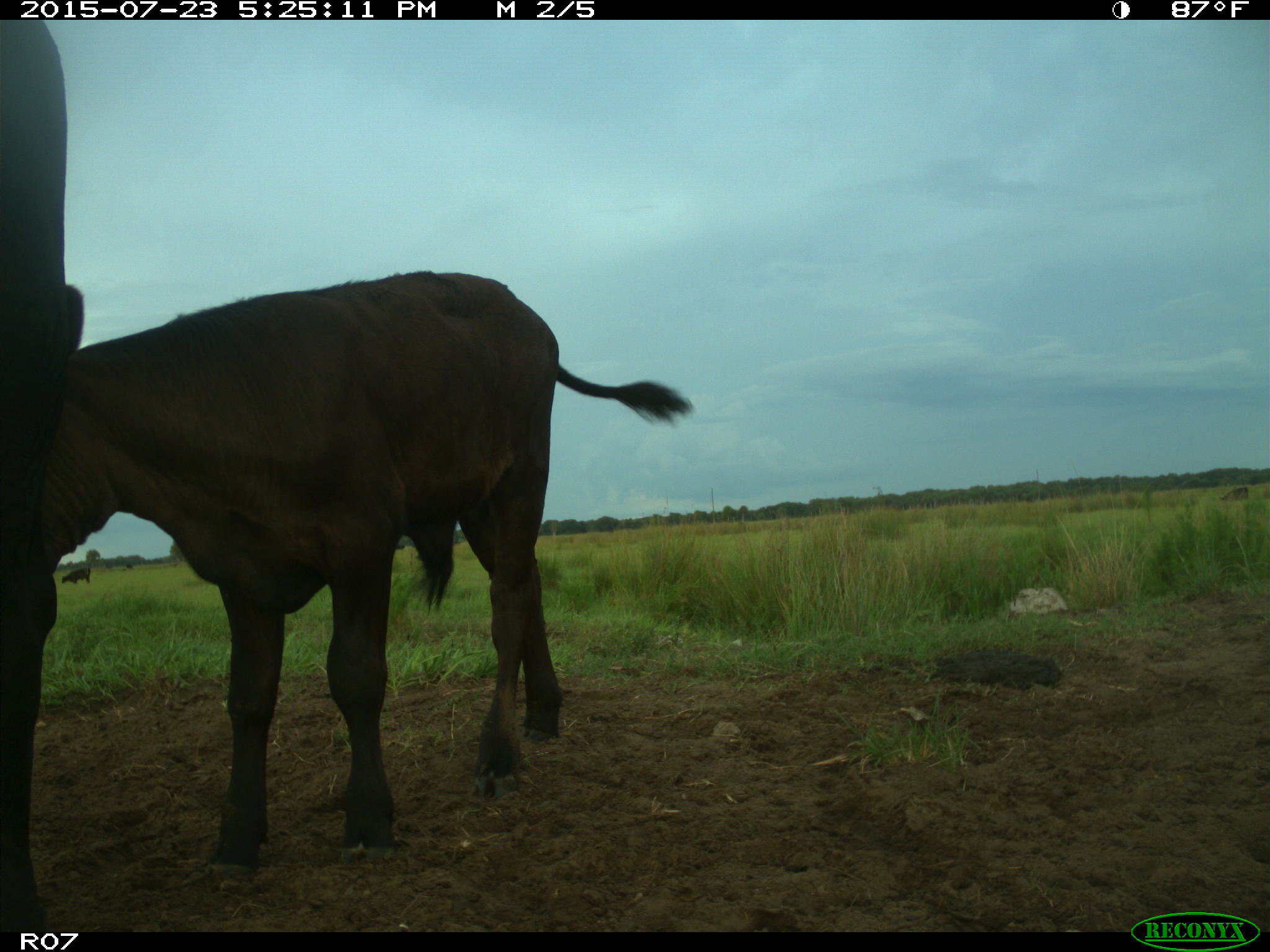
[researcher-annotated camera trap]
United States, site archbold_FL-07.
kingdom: Animalia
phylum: Chordata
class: Mammalia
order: Artiodactyla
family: Bovidae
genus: Bos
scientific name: Bos taurus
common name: domestic cow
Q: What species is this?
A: Bos taurus (domestic cow).